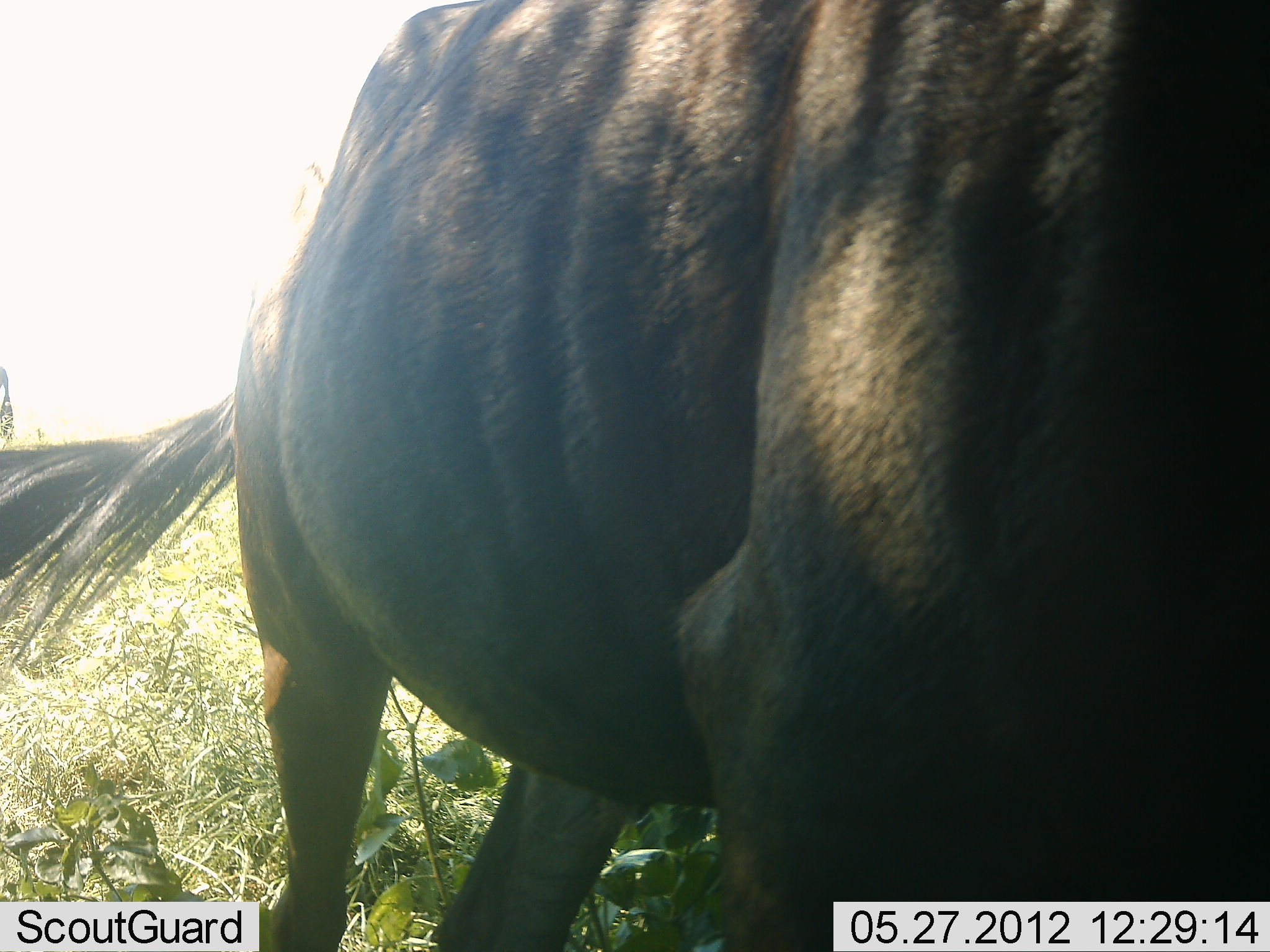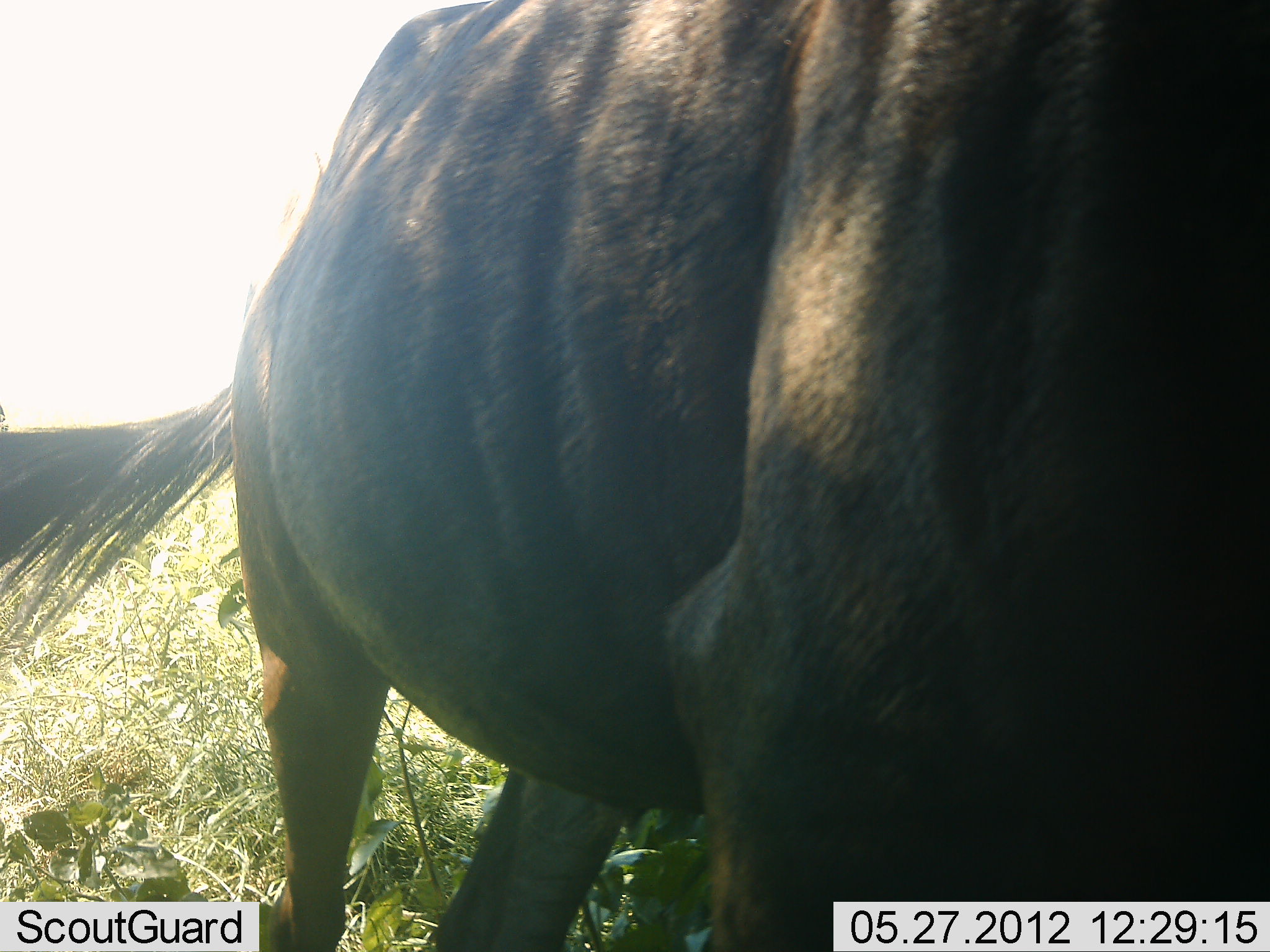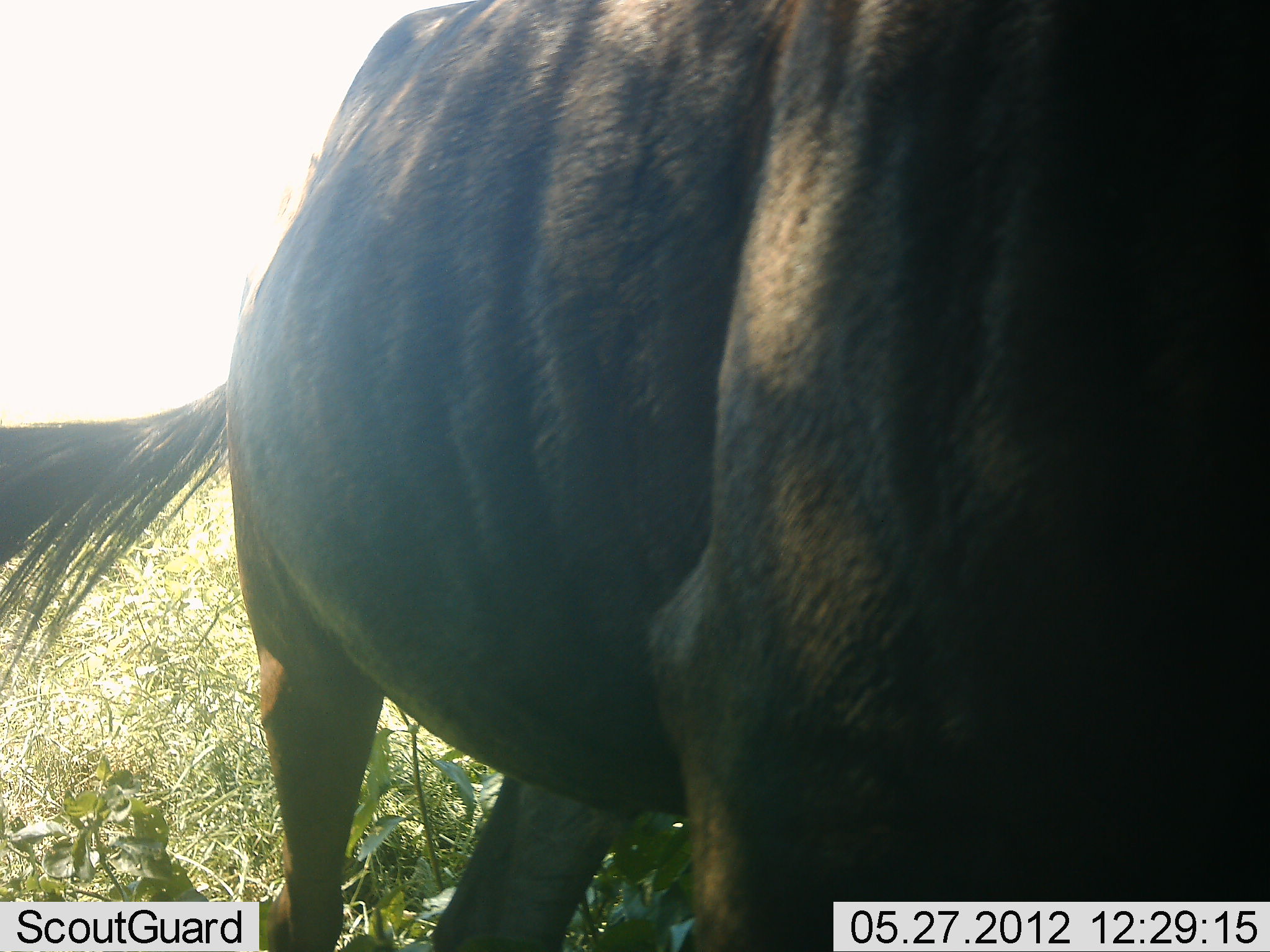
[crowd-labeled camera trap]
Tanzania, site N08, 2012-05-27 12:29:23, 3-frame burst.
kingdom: Animalia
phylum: Chordata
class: Mammalia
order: Artiodactyla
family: Bovidae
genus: Connochaetes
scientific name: Connochaetes taurinus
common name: blue wildebeest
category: wildebeest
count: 1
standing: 86%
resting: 5%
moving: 5%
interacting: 5%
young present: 0%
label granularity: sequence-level